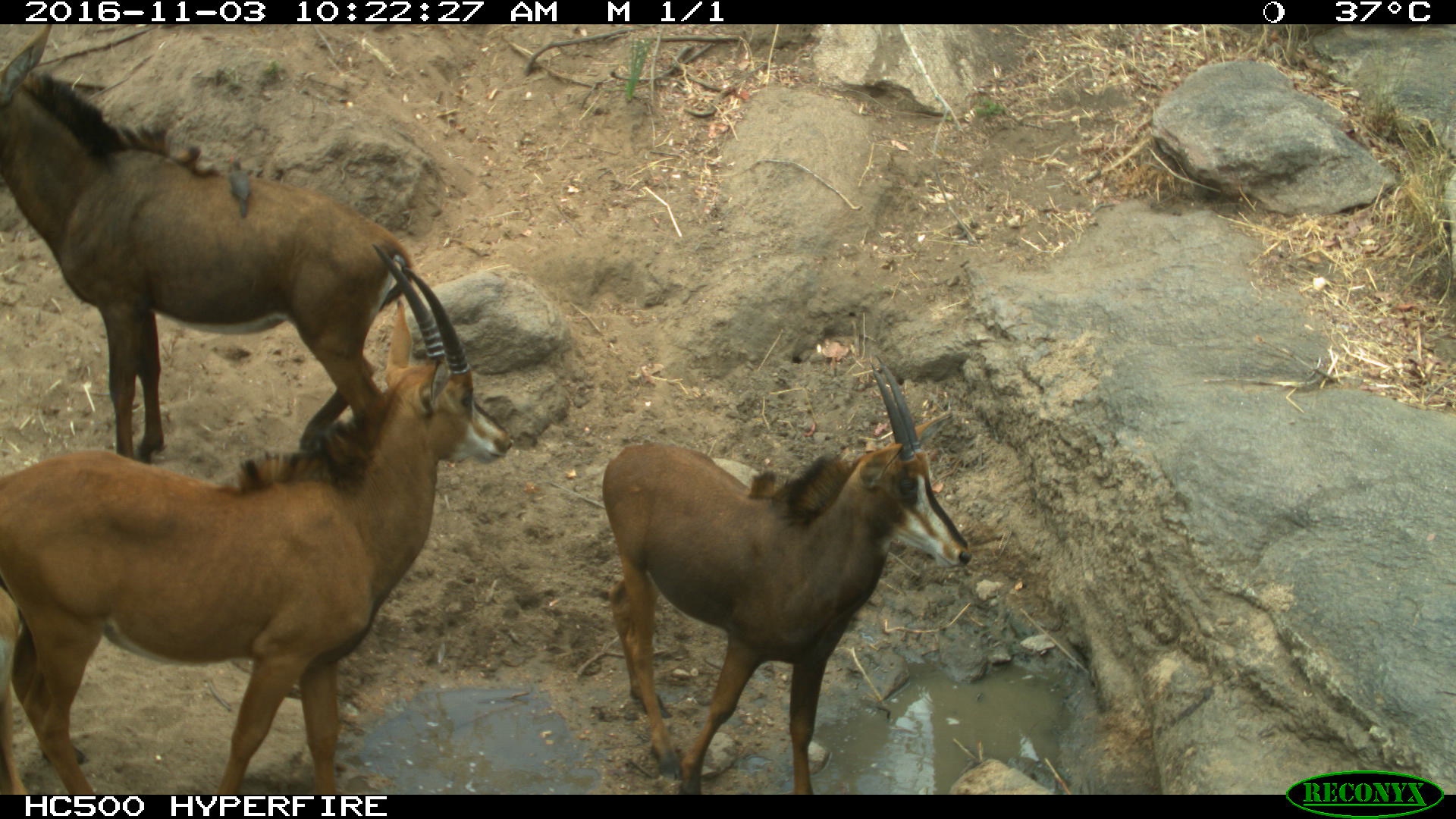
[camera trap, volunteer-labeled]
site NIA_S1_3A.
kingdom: Animalia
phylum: Chordata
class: Aves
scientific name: Aves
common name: bird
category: birdother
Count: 1.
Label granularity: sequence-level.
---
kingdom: Animalia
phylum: Chordata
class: Mammalia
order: Artiodactyla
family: Bovidae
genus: Hippotragus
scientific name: Hippotragus niger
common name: sable antelope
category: sable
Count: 3.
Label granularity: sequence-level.